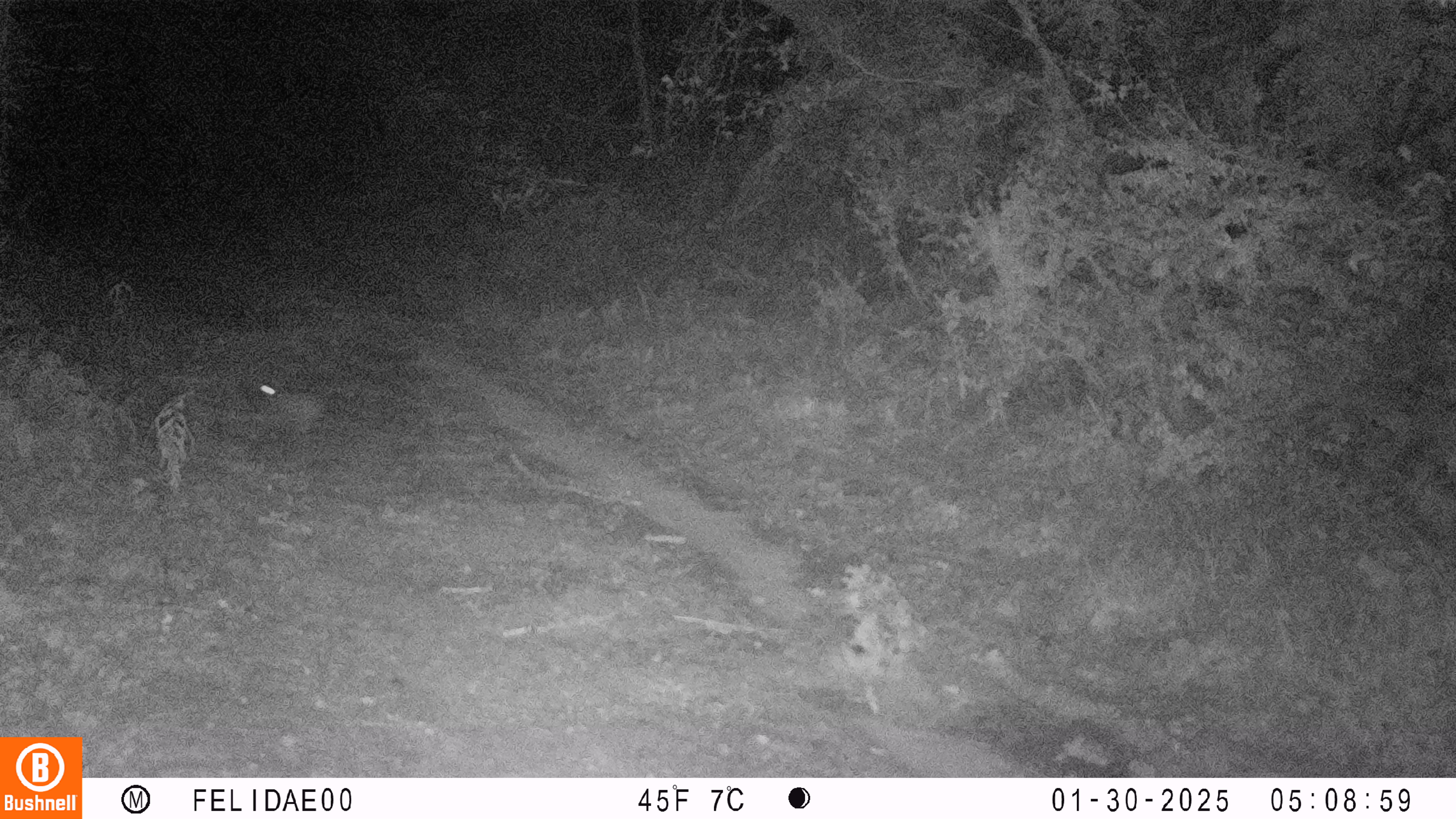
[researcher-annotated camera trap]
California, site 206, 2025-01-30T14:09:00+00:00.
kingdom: Animalia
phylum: Chordata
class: Mammalia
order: Lagomorpha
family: Leporidae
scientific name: Leporidae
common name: rabbit